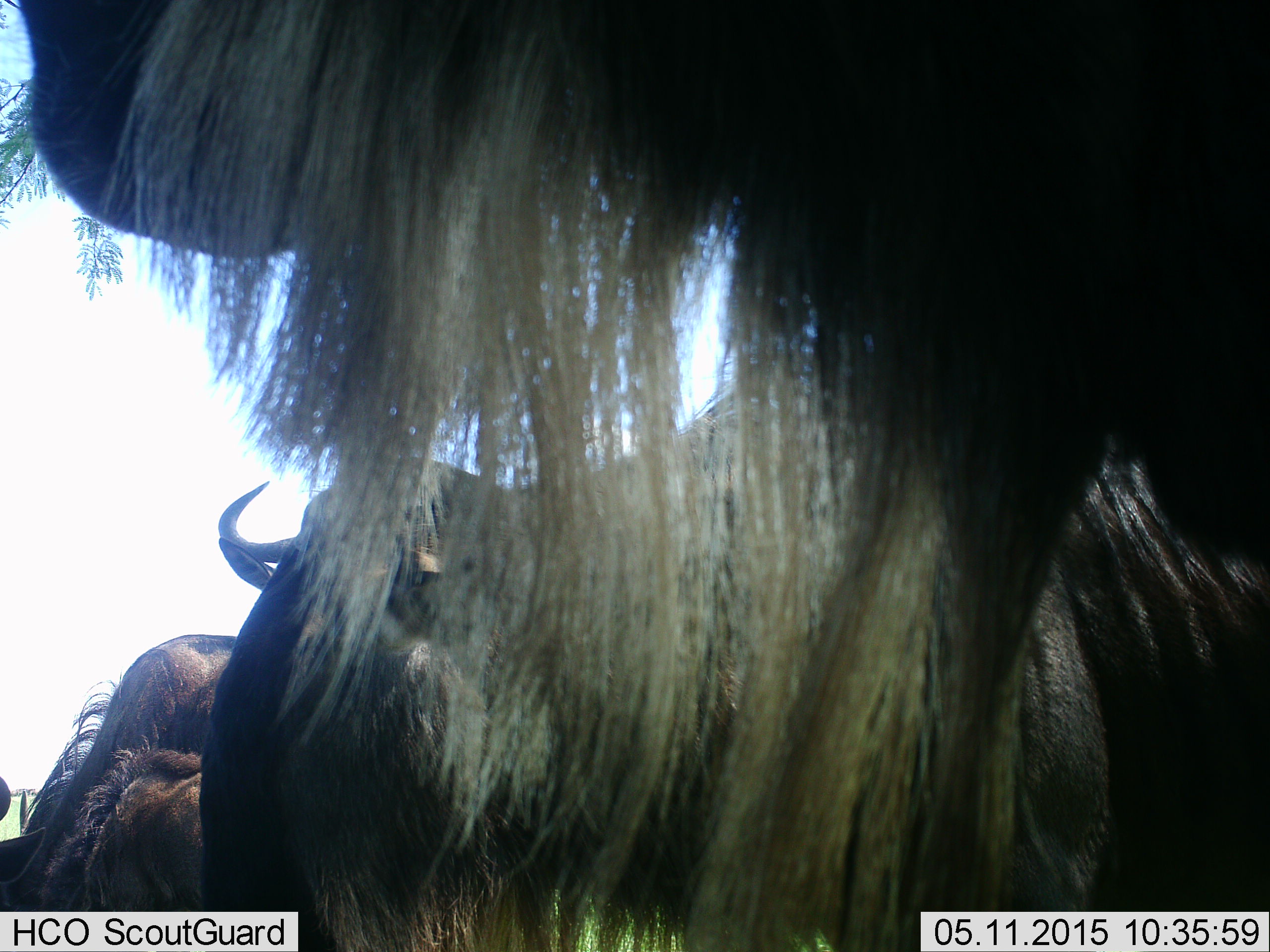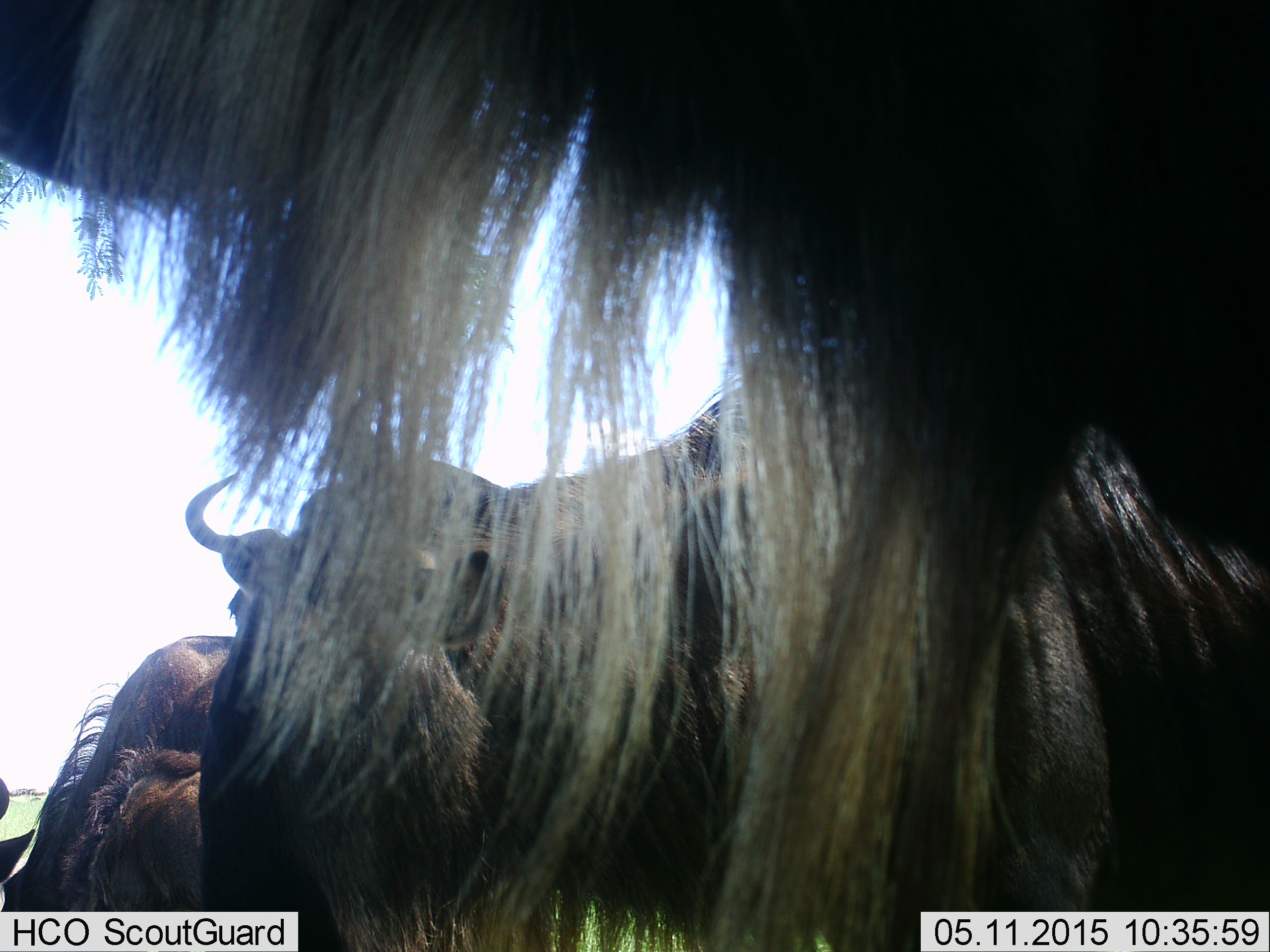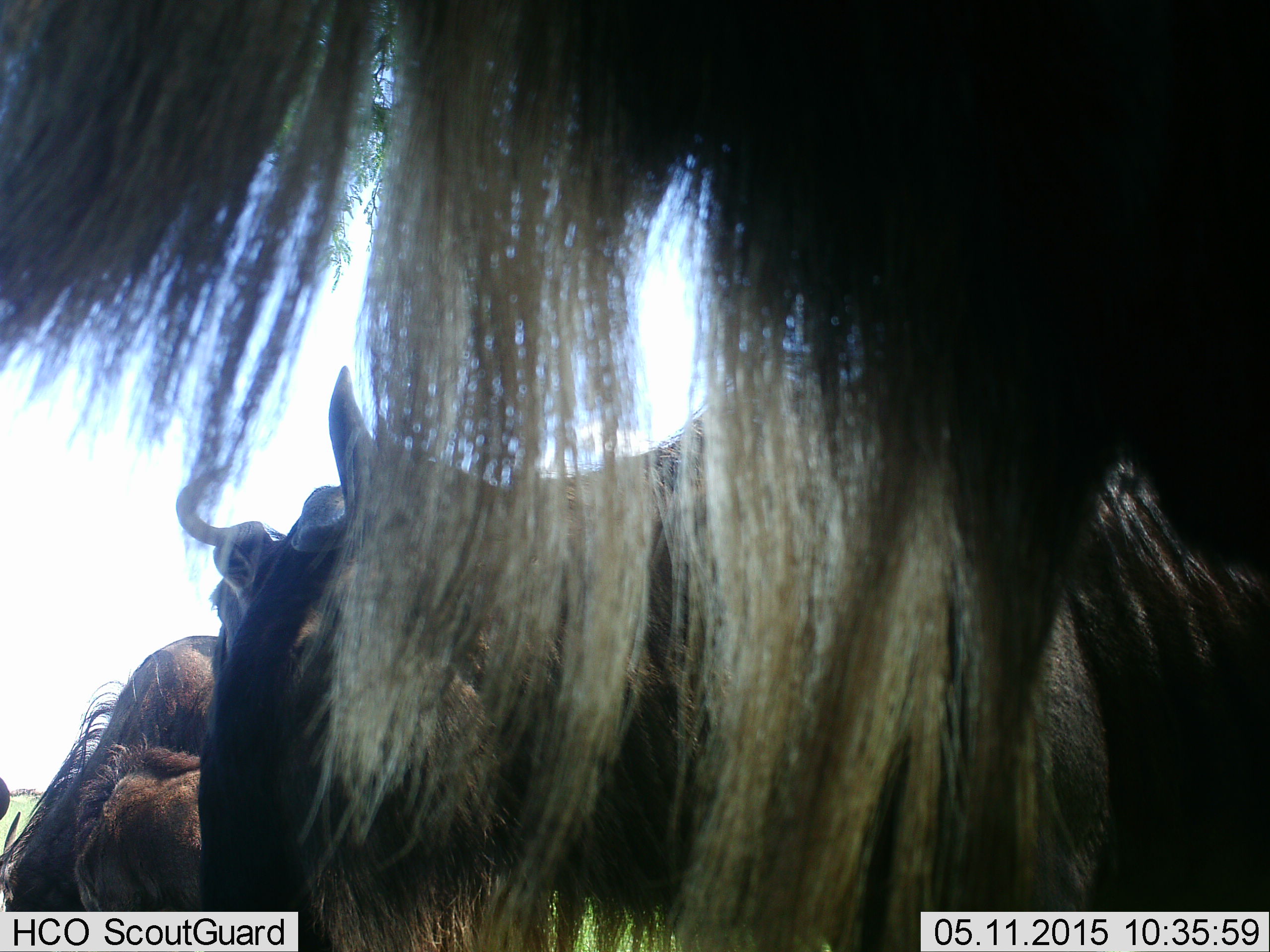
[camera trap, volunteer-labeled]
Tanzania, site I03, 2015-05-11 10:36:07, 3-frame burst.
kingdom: Animalia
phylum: Chordata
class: Mammalia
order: Artiodactyla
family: Bovidae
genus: Connochaetes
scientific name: Connochaetes taurinus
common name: blue wildebeest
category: wildebeest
Wildebeest (blue wildebeest) (Connochaetes taurinus), count 4. Behavior (volunteer vote fractions): standing 90%, resting 10%, moving 10%, interacting 10%. Young present (vote fraction): 10%. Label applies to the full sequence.